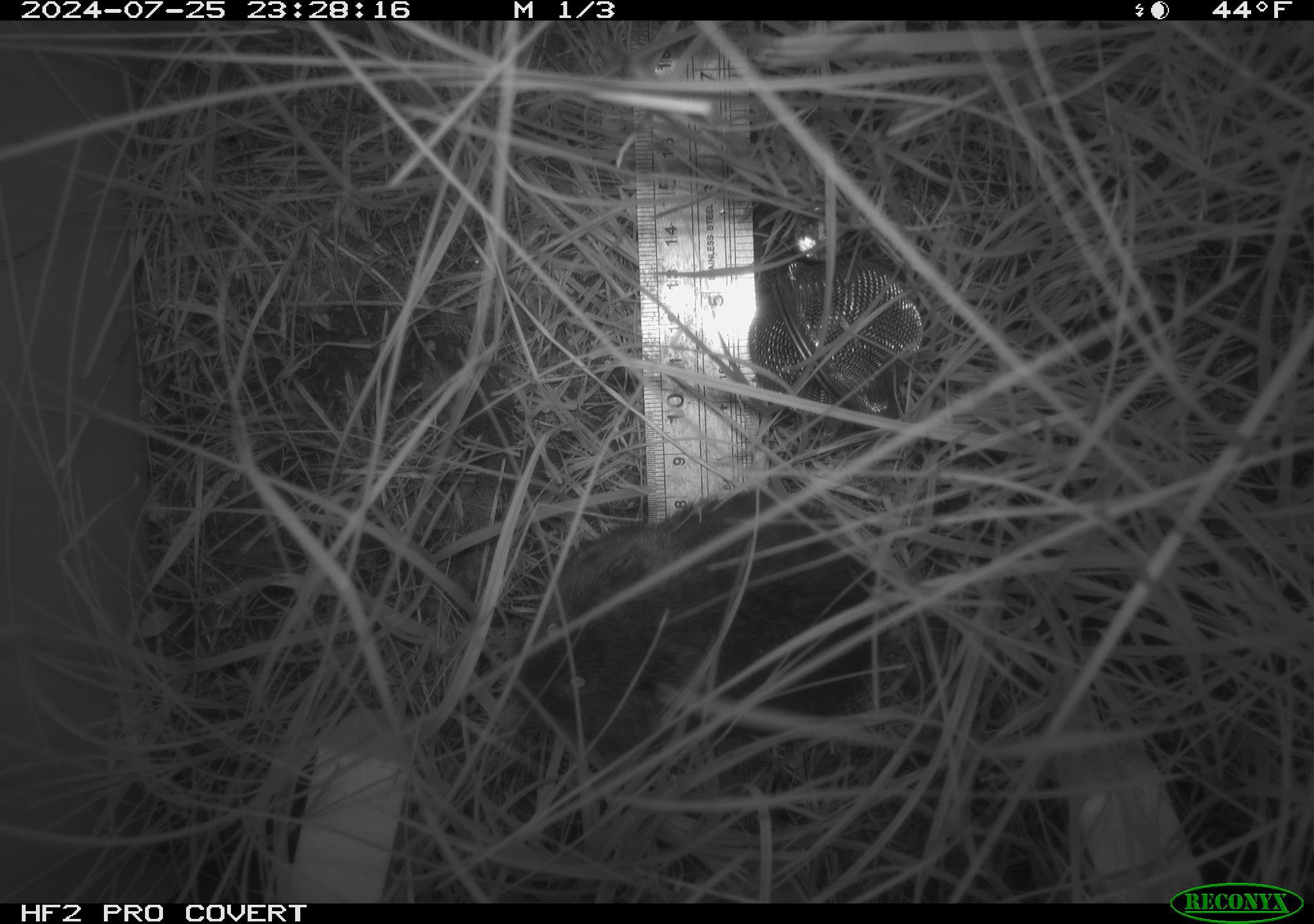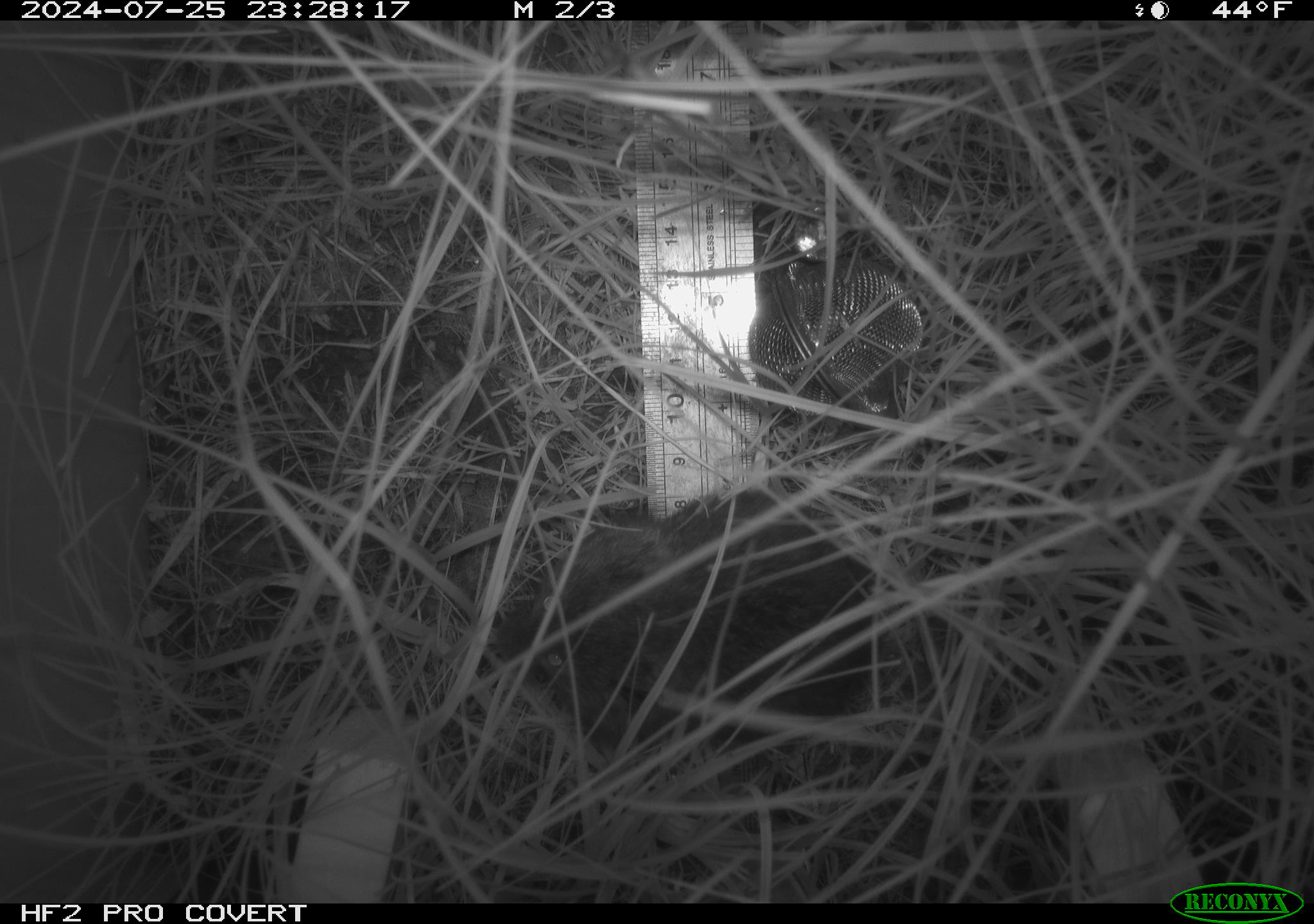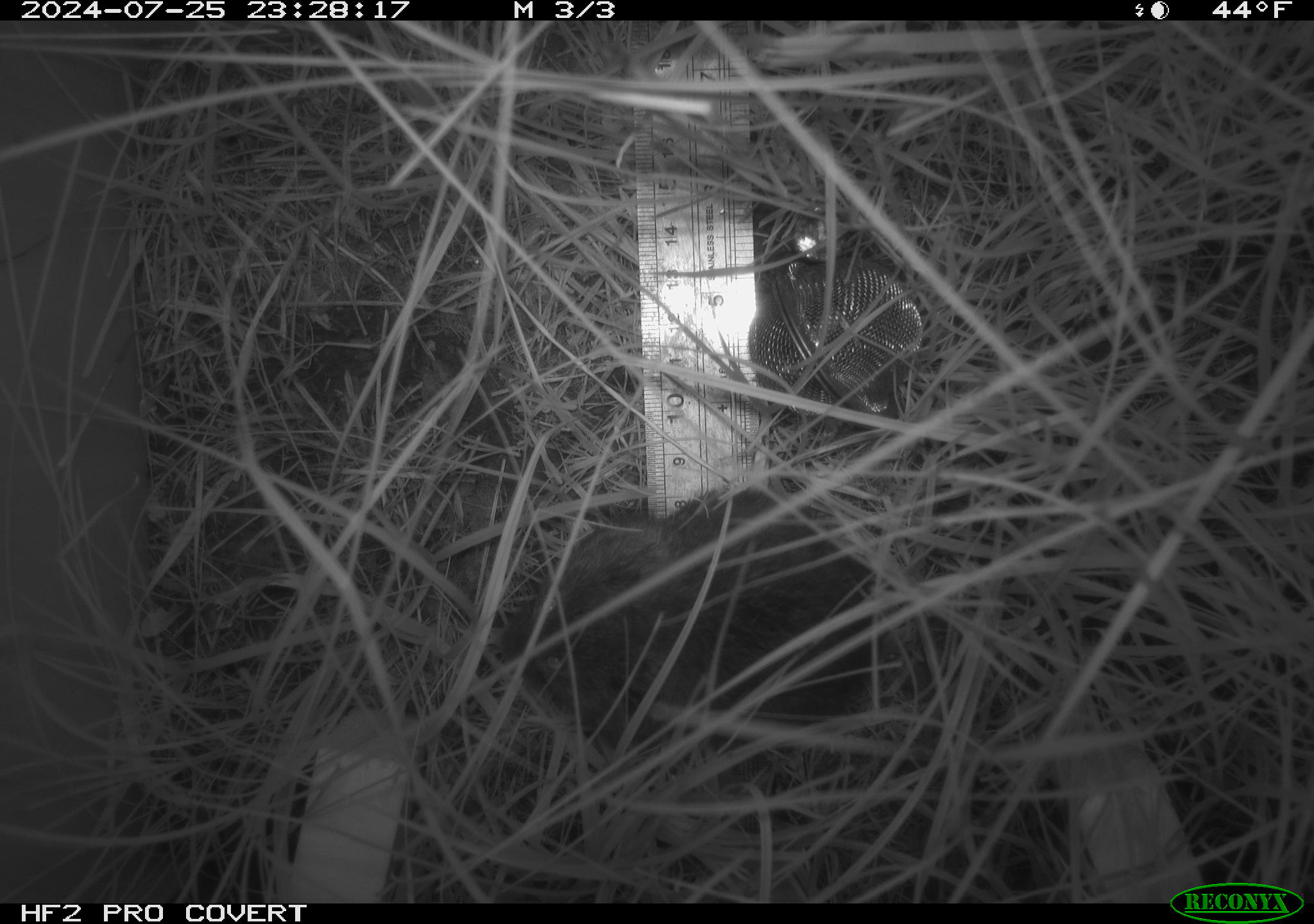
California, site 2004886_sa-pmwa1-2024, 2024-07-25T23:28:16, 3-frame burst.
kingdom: Animalia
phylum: Chordata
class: Mammalia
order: Rodentia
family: Cricetidae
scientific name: Arvicolinae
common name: voles, lemmings, and muskrats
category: arvicolinae subfamily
Arvicolinae subfamily (voles, lemmings, and muskrats) (Arvicolinae).